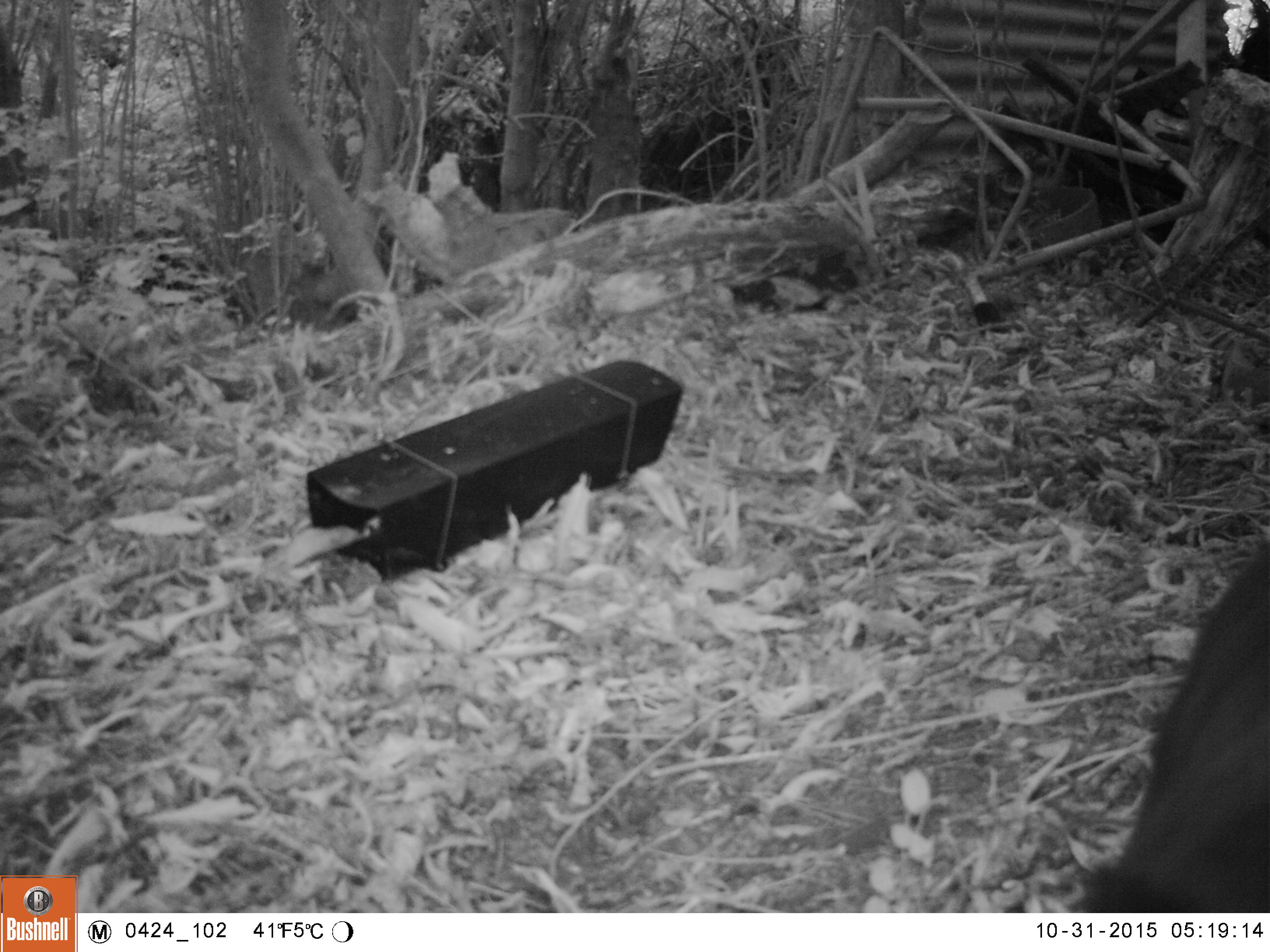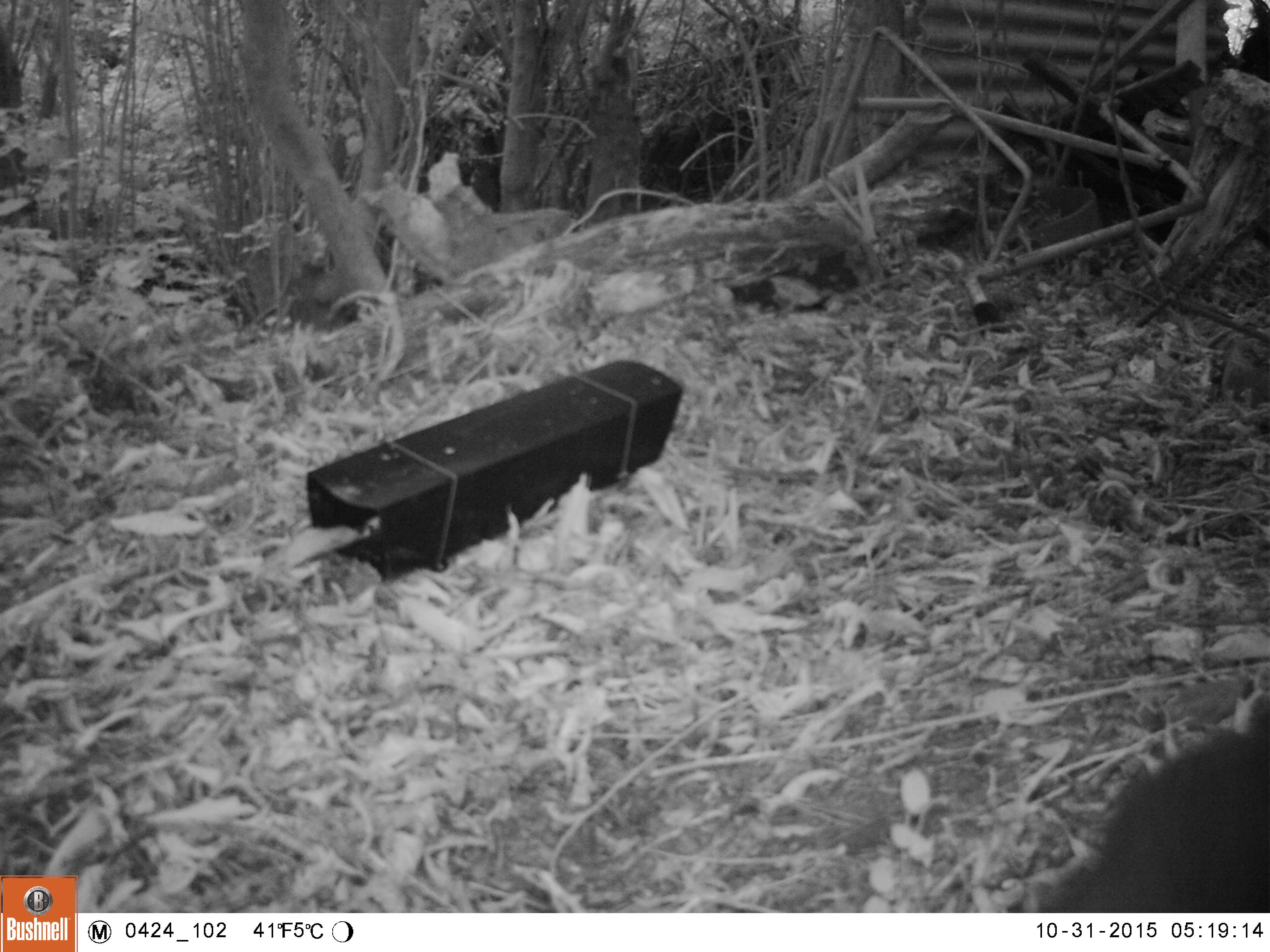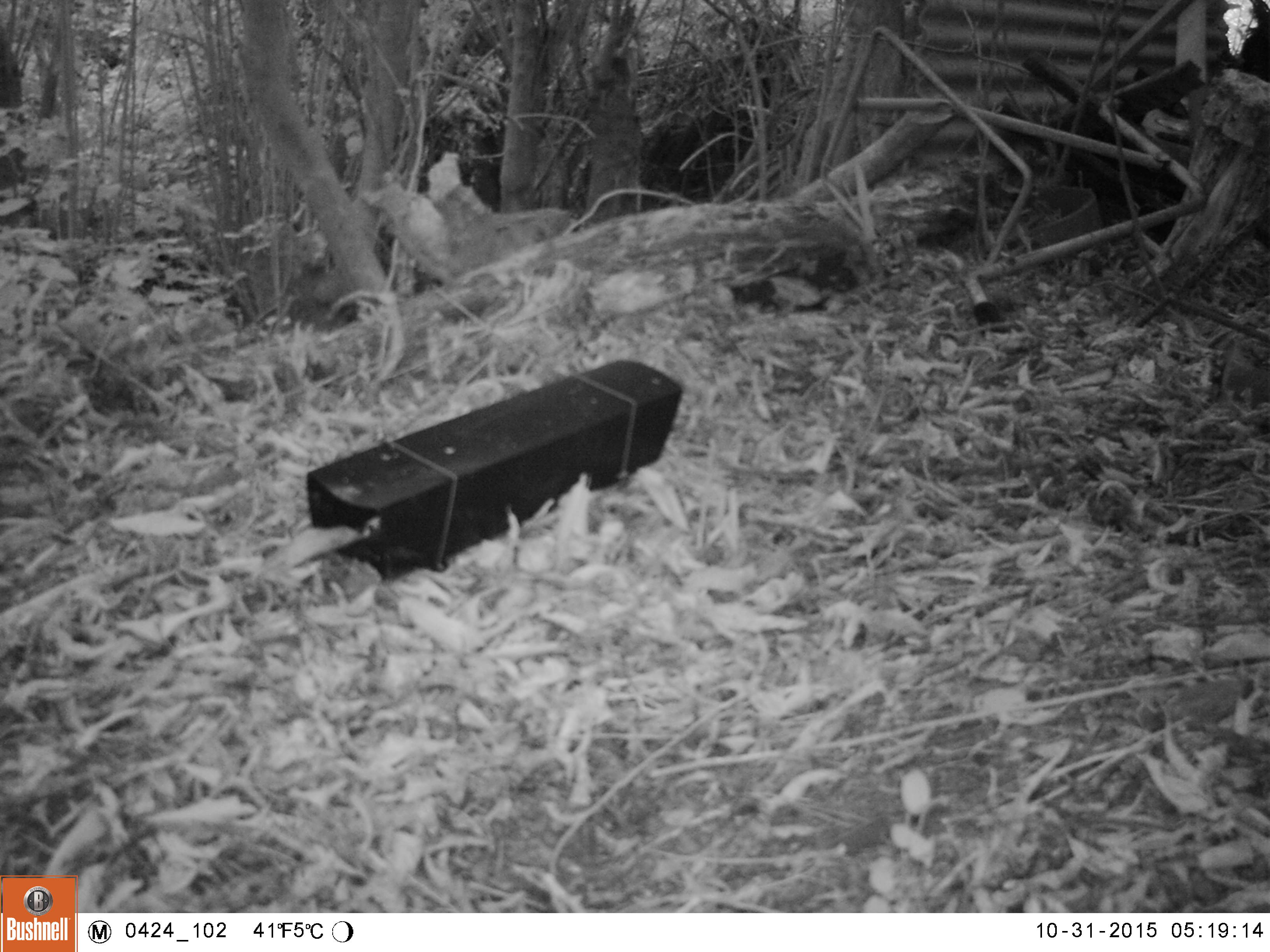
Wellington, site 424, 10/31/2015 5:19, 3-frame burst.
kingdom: Animalia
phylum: Chordata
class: Mammalia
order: Carnivora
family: Felidae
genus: Felis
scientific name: Felis catus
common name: cat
Cat (Felis catus).